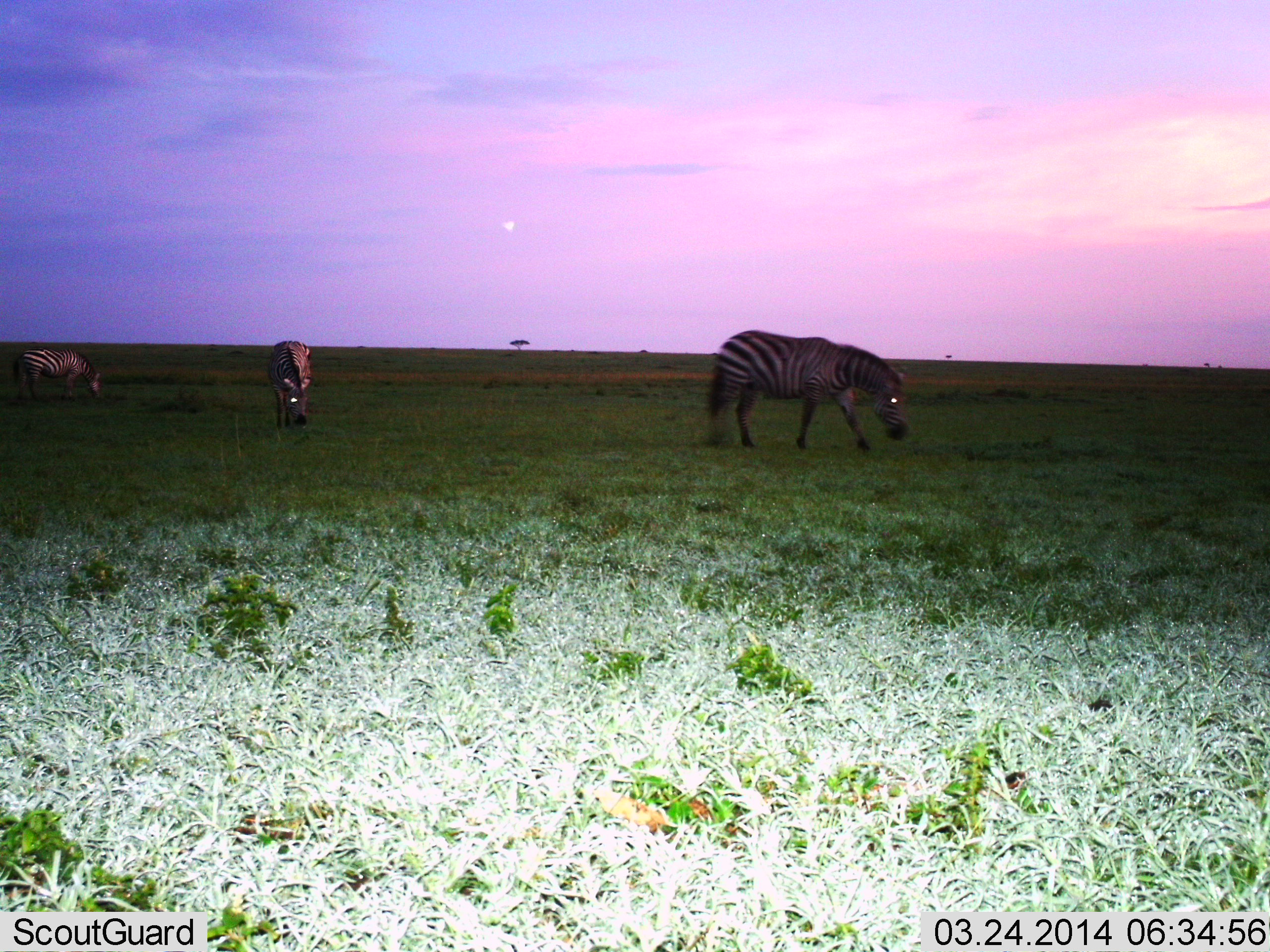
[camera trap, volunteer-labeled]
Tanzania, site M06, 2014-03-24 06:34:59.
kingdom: Animalia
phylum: Chordata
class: Mammalia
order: Perissodactyla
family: Equidae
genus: Equus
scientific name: Equus quagga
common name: plains zebra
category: zebra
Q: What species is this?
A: Zebra (plains zebra) (Equus quagga).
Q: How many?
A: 3.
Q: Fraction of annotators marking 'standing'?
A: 20%.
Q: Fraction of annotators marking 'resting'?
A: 0%.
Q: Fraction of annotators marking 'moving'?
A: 20%.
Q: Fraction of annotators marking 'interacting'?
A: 0%.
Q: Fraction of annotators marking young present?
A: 0%.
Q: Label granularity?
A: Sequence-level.